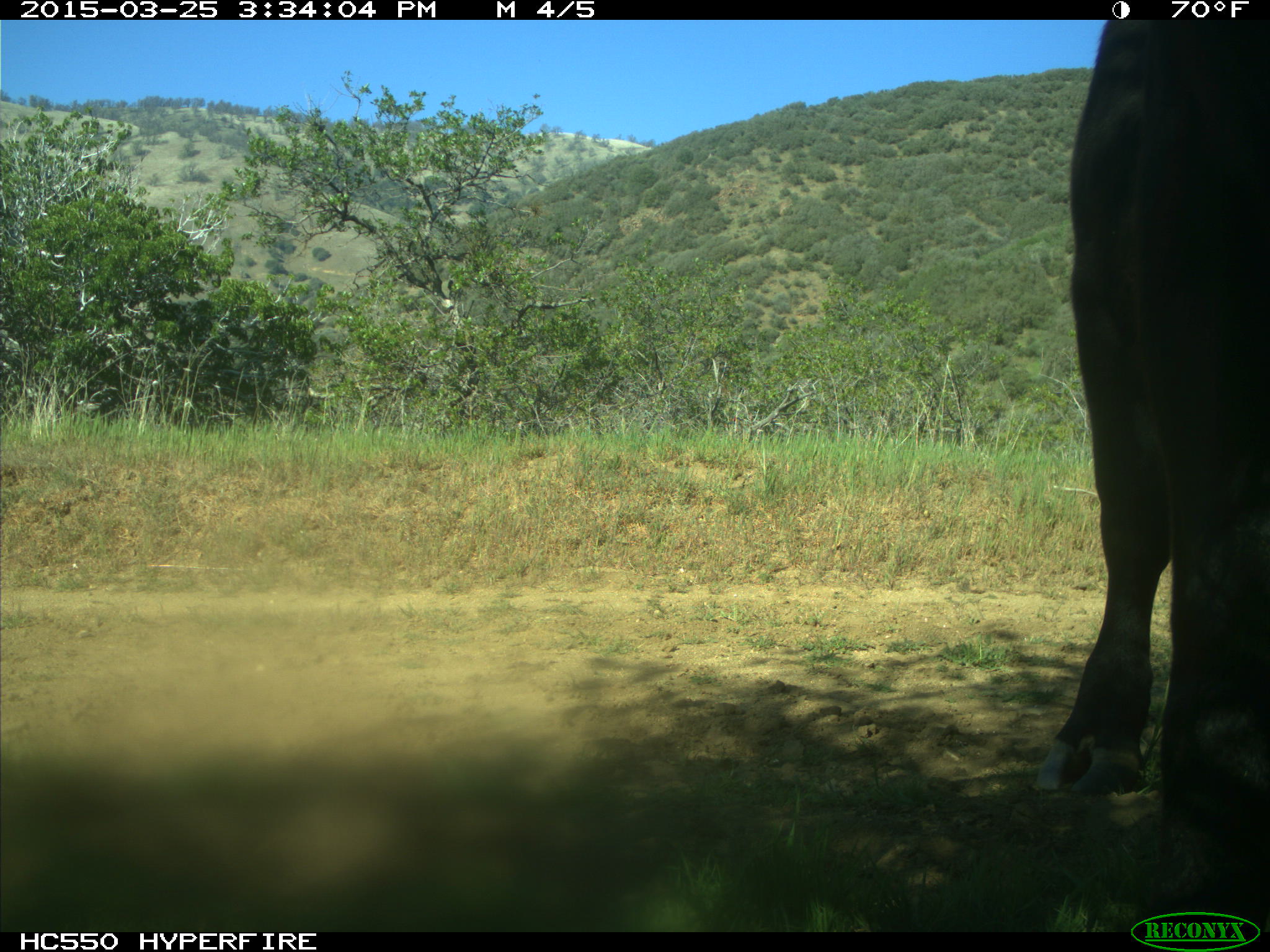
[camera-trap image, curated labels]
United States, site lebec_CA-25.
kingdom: Animalia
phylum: Chordata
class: Mammalia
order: Artiodactyla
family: Bovidae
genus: Bos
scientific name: Bos taurus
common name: domestic cow